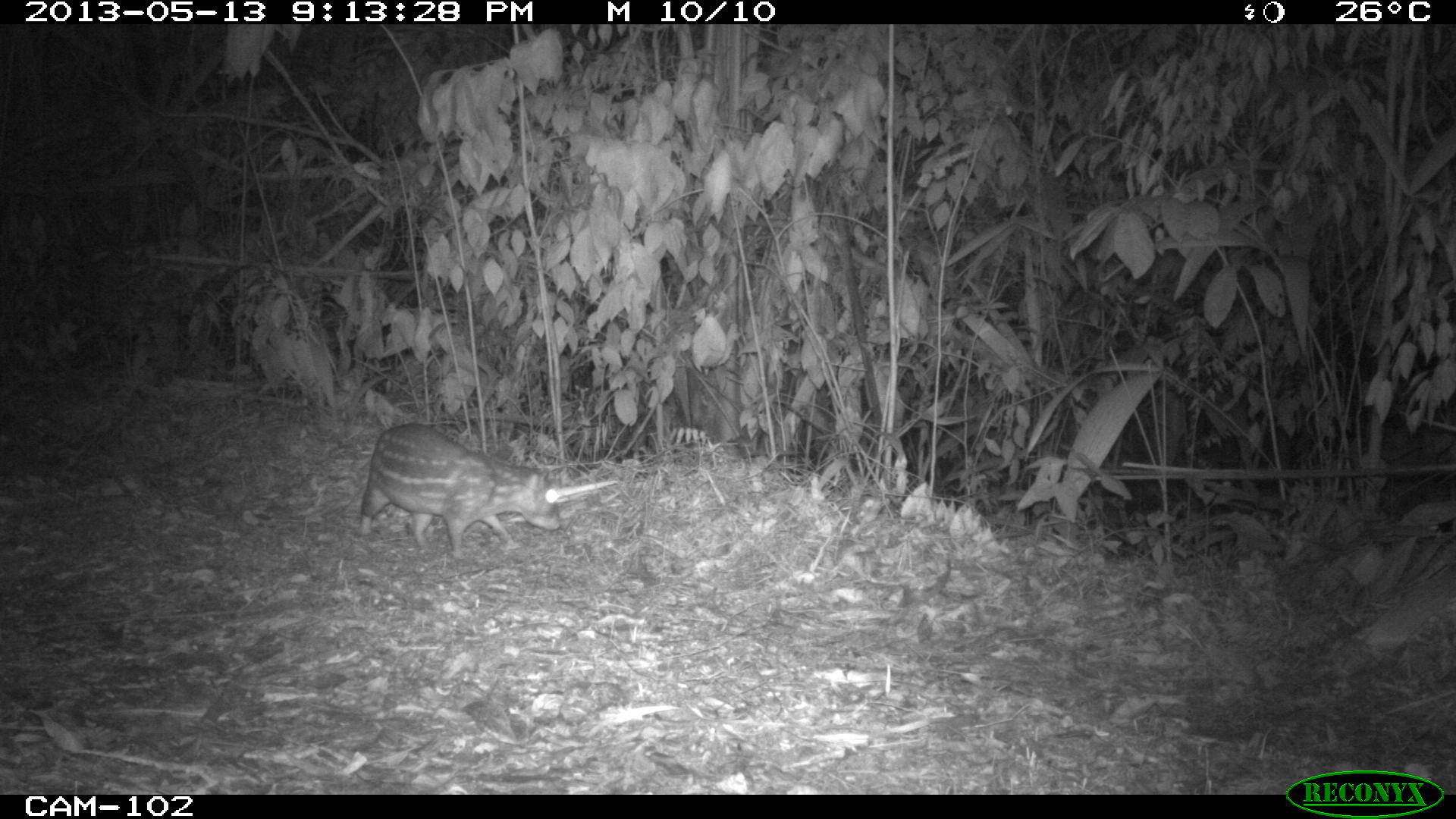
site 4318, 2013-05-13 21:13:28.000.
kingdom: Animalia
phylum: Chordata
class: Mammalia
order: Rodentia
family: Cuniculidae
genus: Cuniculus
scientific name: Cuniculus paca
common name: lowland paca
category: agouti paca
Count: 1.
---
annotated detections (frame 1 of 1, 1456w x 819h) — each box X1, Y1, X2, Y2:
agouti paca: 358, 421, 564, 561